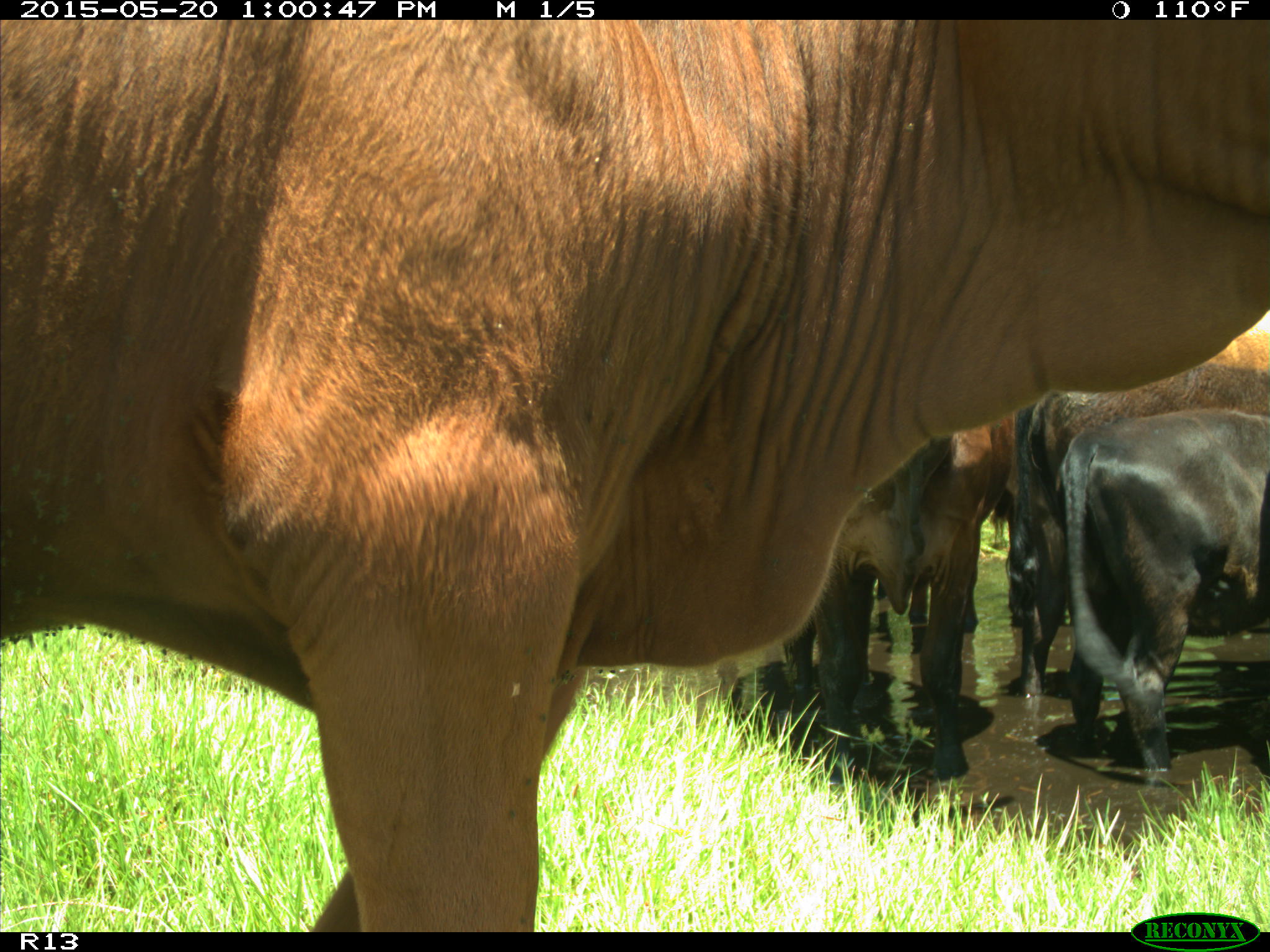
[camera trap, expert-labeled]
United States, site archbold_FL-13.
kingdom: Animalia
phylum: Chordata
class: Mammalia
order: Artiodactyla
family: Bovidae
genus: Bos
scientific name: Bos taurus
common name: domestic cow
Bos taurus (domestic cow).